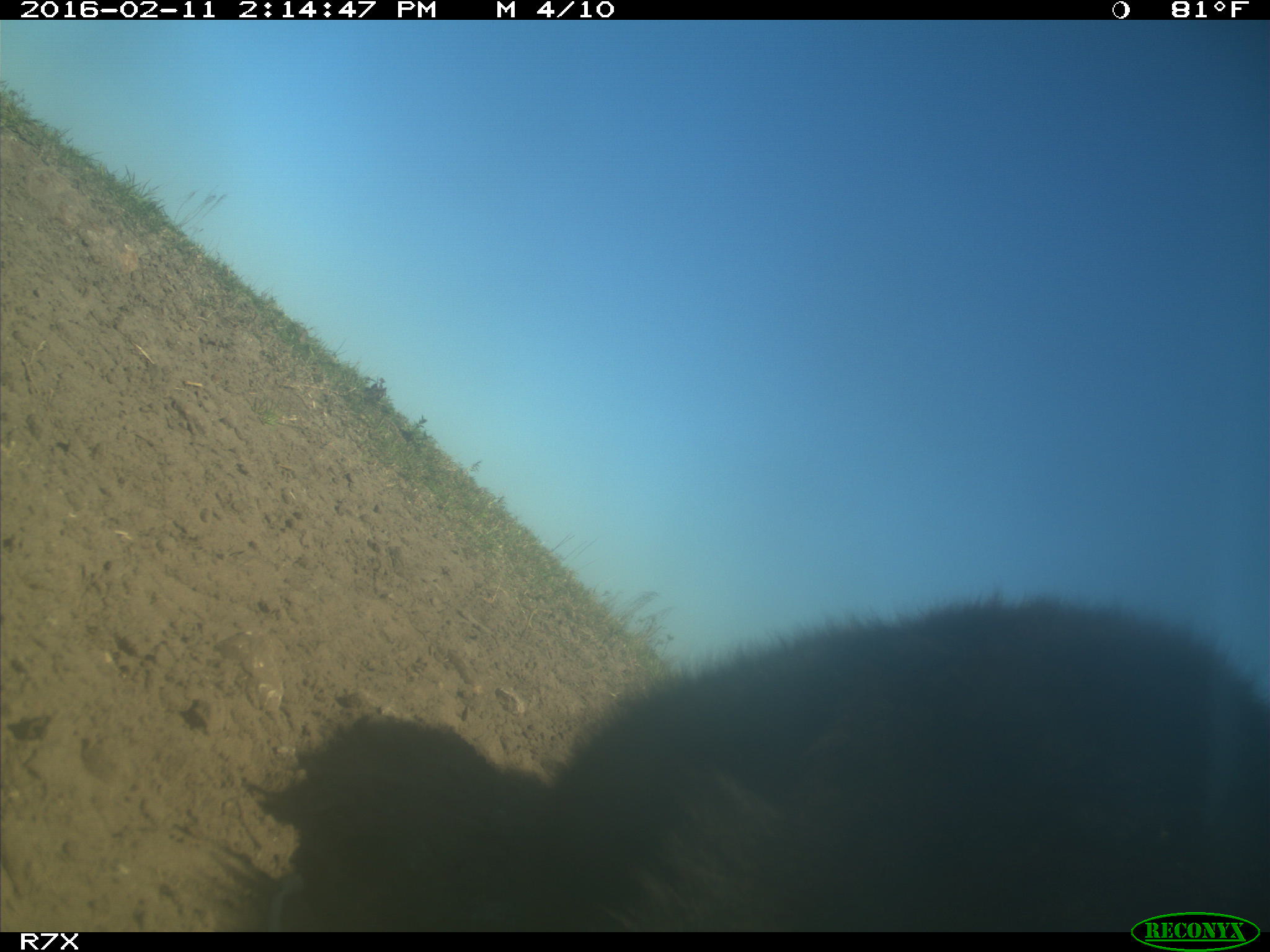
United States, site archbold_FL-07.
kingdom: Animalia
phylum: Chordata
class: Mammalia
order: Artiodactyla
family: Bovidae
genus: Bos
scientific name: Bos taurus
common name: domestic cow